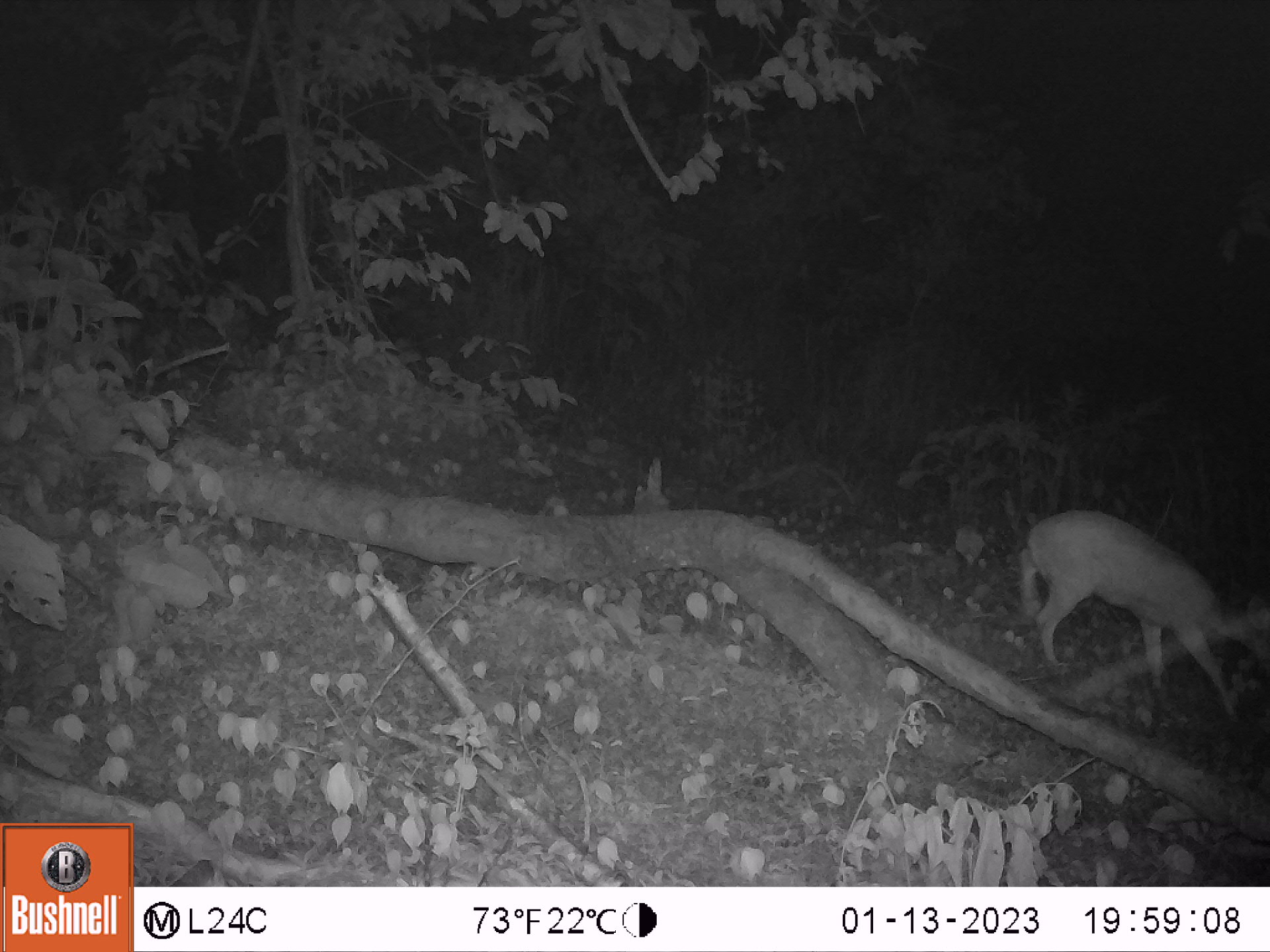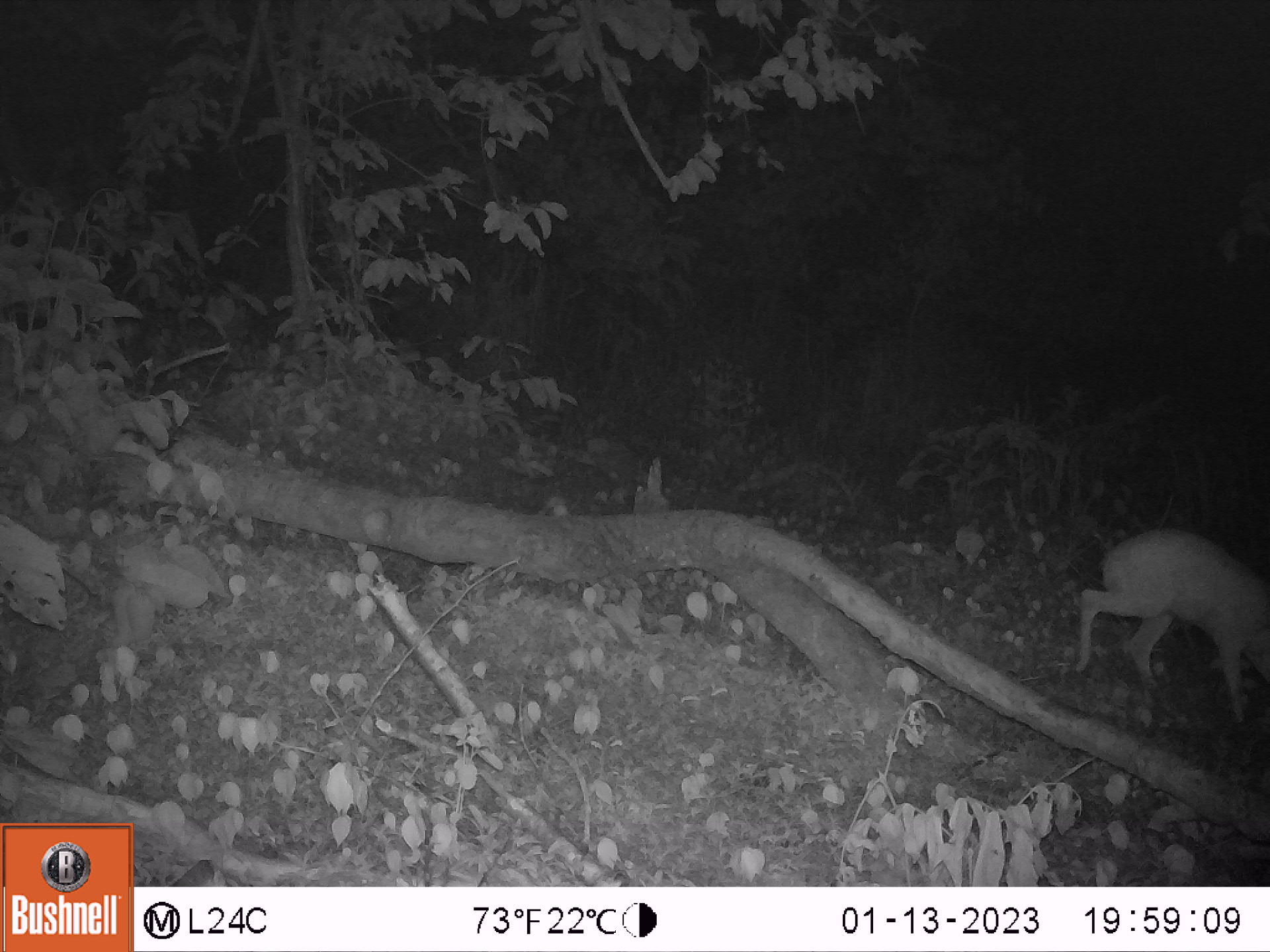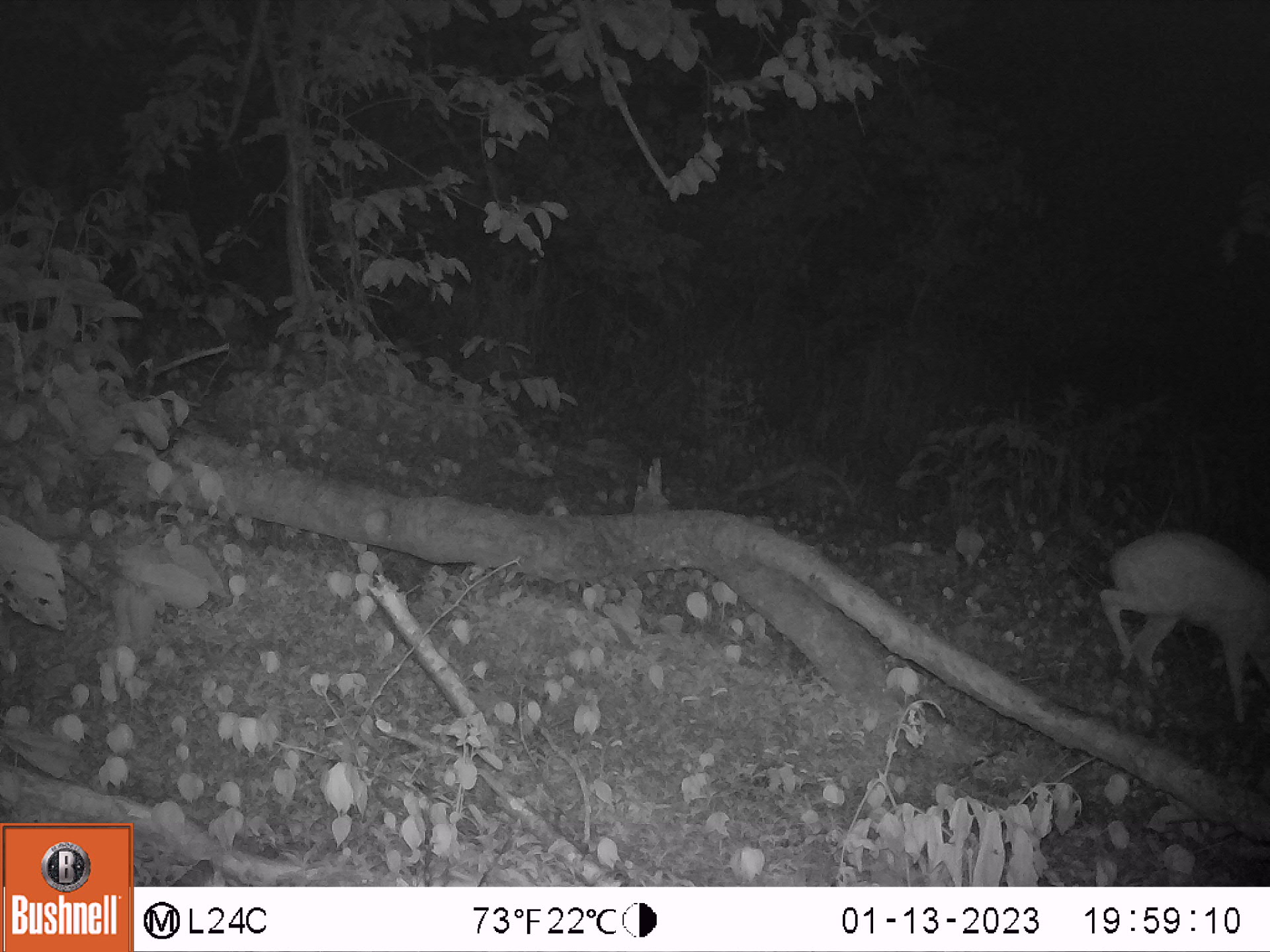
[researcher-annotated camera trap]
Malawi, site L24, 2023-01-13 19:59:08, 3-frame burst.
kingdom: Animalia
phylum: Chordata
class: Mammalia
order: Artiodactyla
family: Bovidae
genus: Tragelaphus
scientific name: Tragelaphus sylvaticus sylvaticus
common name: cape bushbuck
Cape bushbuck (Tragelaphus sylvaticus sylvaticus), count 1.